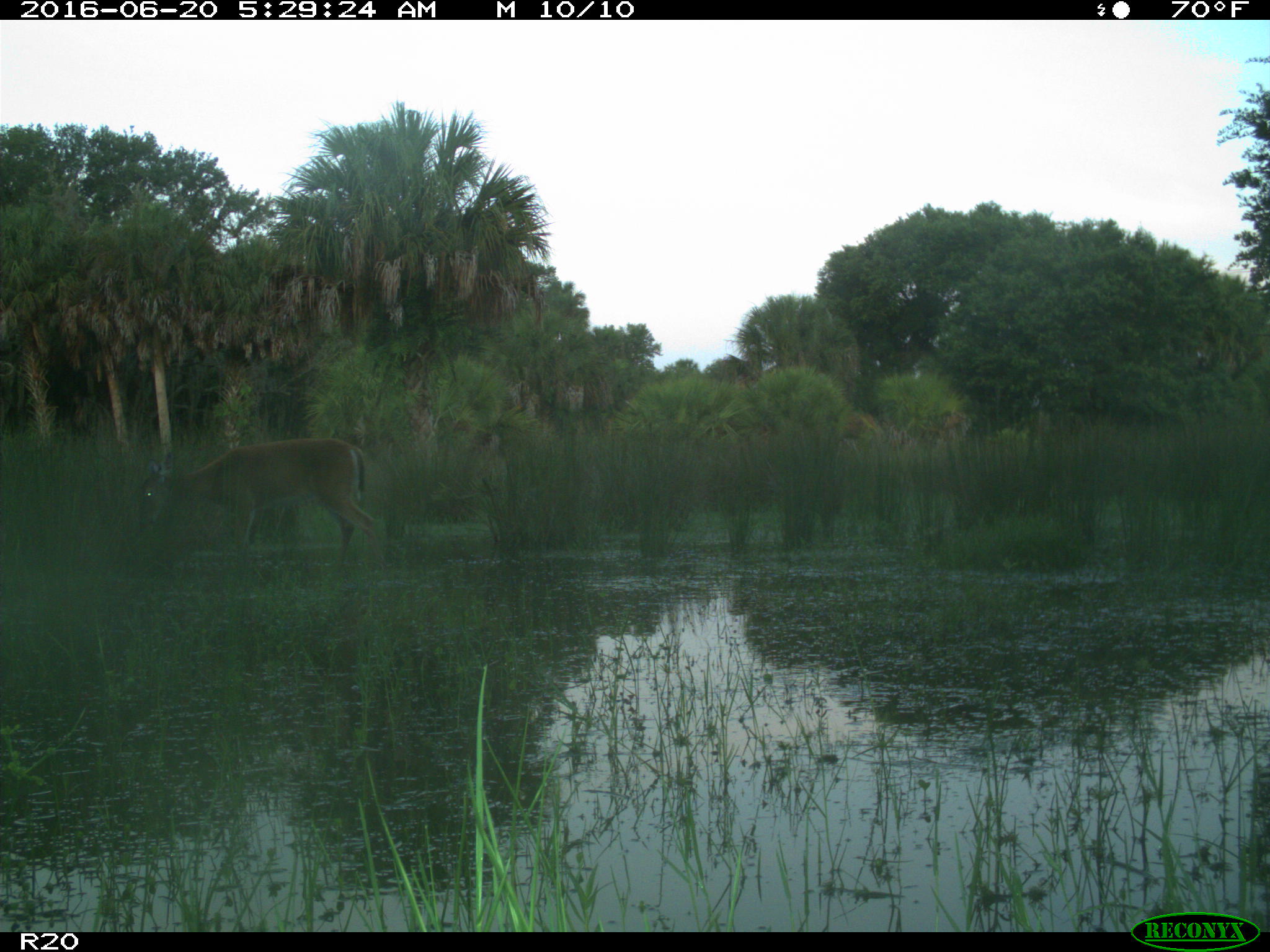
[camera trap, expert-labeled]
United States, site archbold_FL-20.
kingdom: Animalia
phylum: Chordata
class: Mammalia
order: Artiodactyla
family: Cervidae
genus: Odocoileus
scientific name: Odocoileus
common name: deer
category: unidentified deer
Unidentified deer (deer) (Odocoileus).